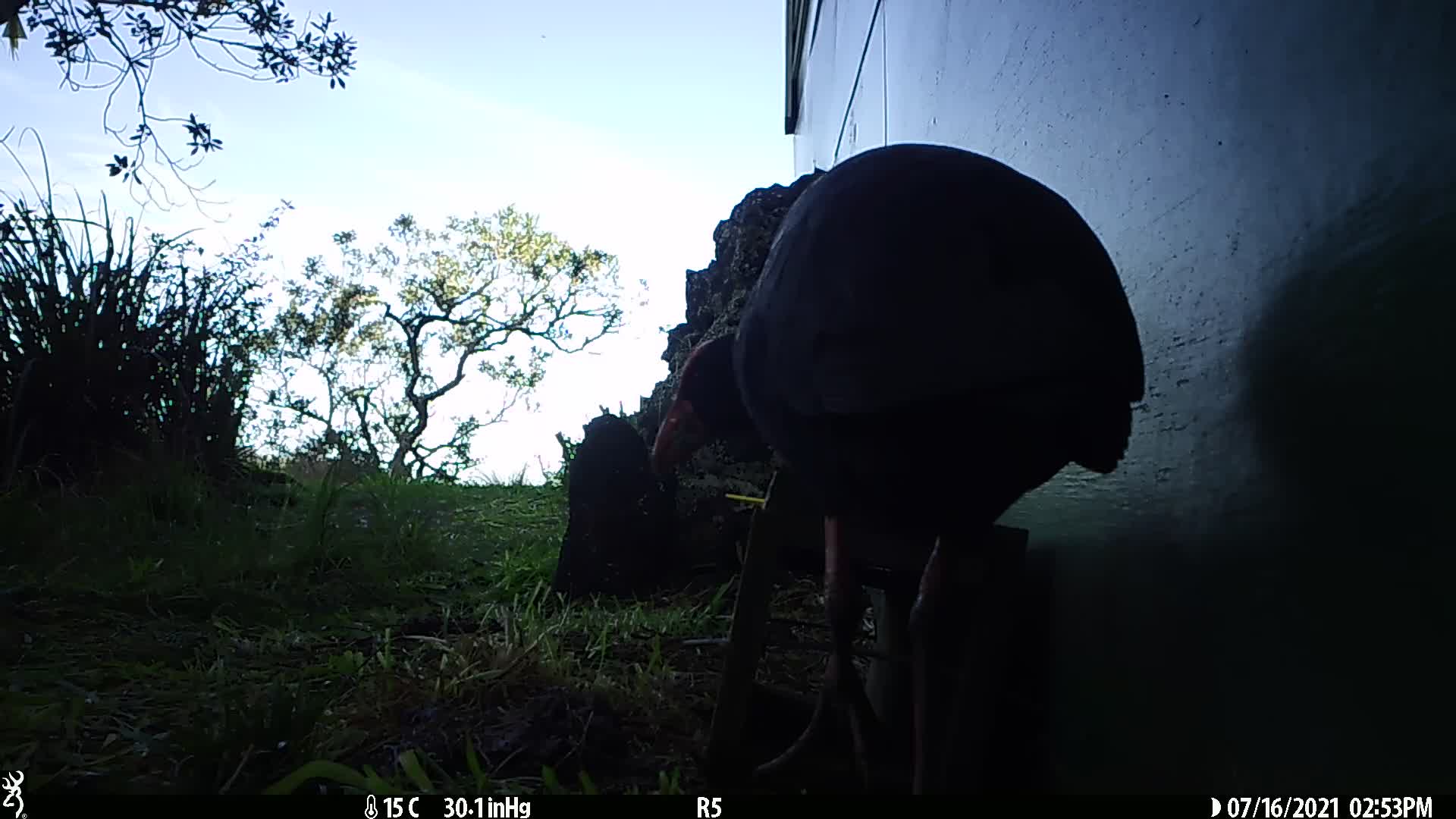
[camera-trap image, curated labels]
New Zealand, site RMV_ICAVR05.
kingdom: Animalia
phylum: Chordata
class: Aves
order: Gruiformes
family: Rallidae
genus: Porphyrio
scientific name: Porphyrio melanotus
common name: australasian swamphen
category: pukeko